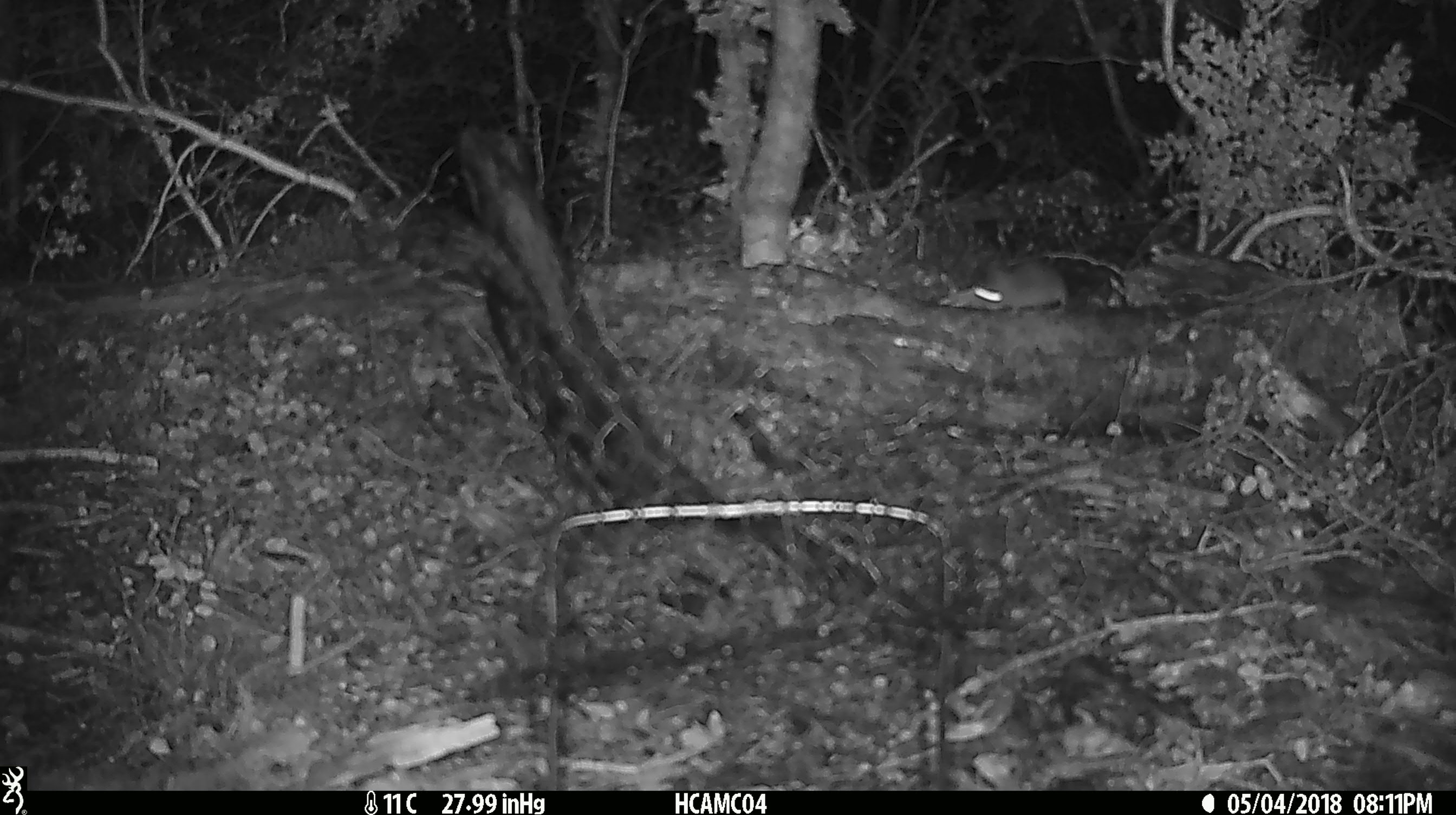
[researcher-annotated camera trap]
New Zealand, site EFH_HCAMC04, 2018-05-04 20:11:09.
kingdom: Animalia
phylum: Chordata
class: Mammalia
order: Rodentia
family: Muridae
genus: Mus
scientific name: Mus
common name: mouse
Mouse (Mus).